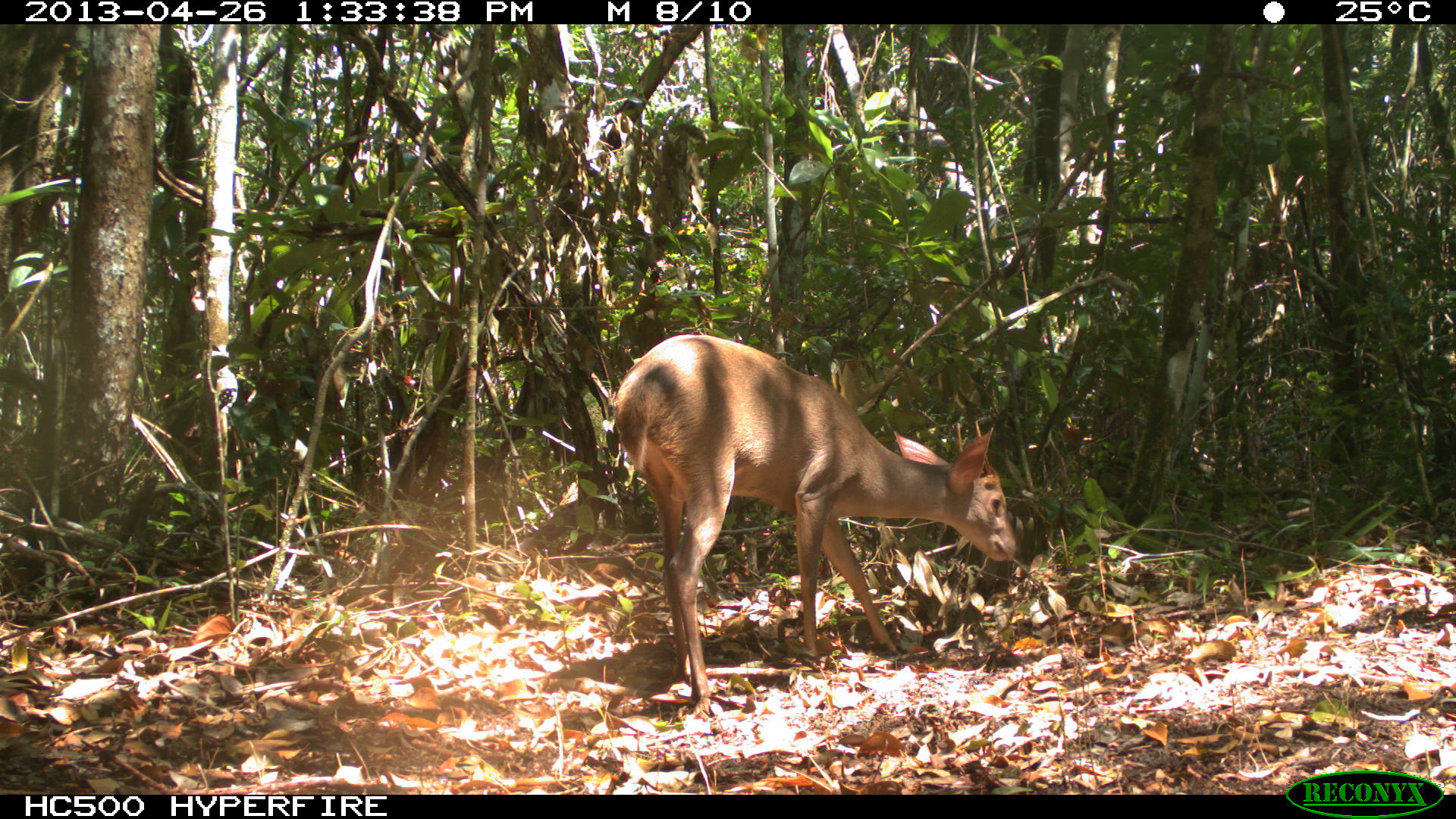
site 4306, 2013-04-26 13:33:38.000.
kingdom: Animalia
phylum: Chordata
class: Mammalia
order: Artiodactyla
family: Cervidae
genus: Odocoileus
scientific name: Odocoileus pandora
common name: yucatán brown brocket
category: mazama pandora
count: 1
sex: male